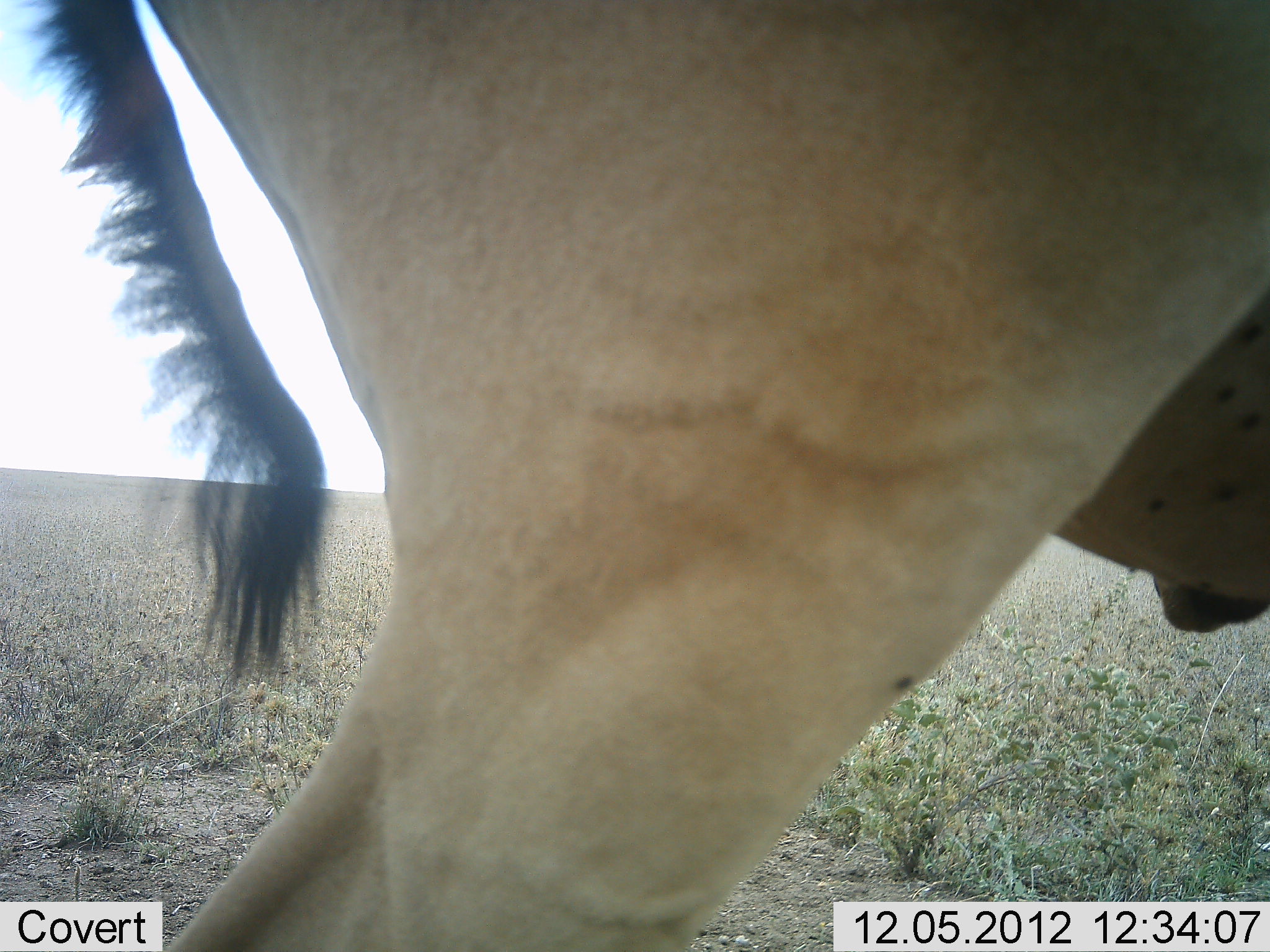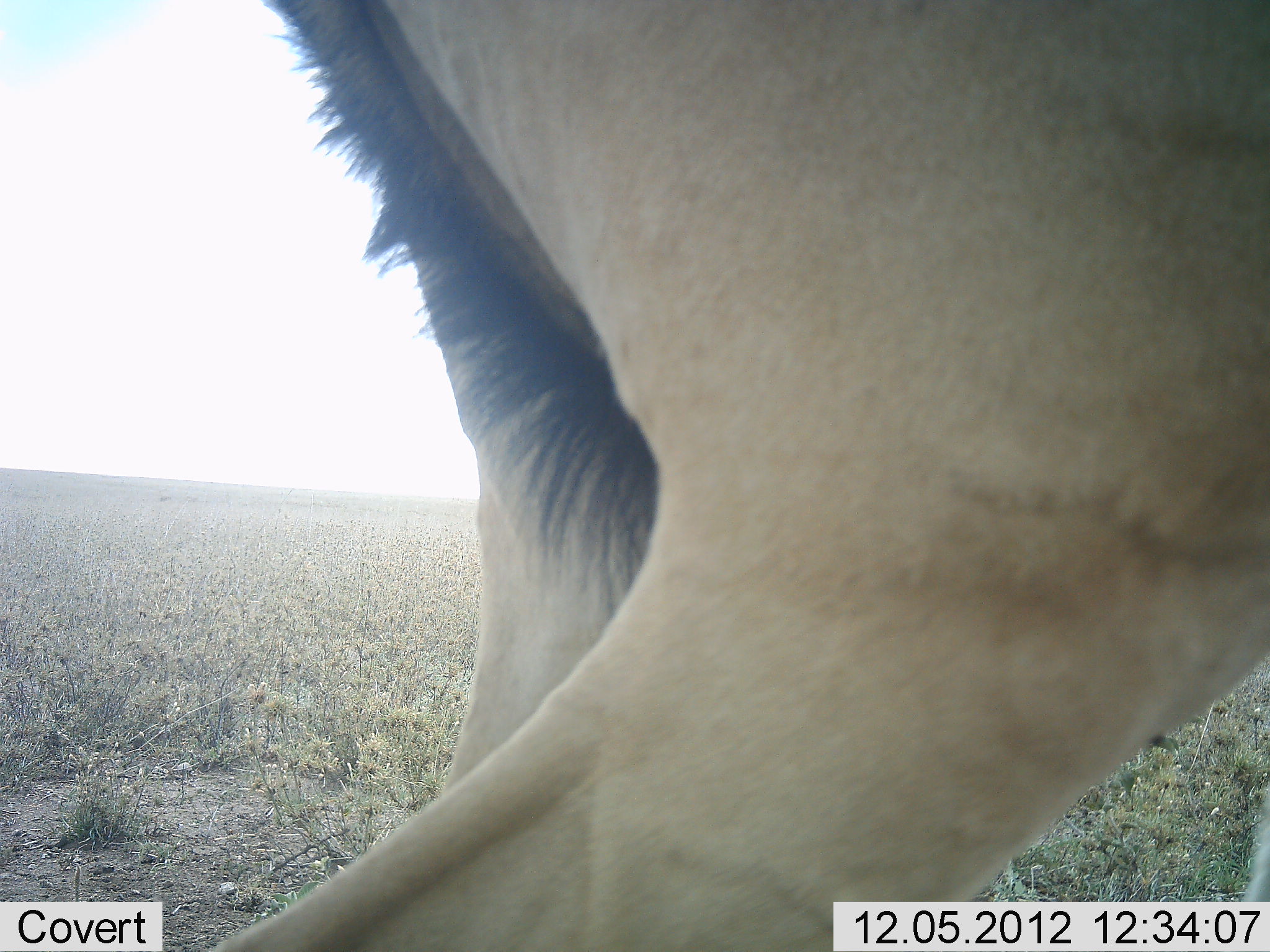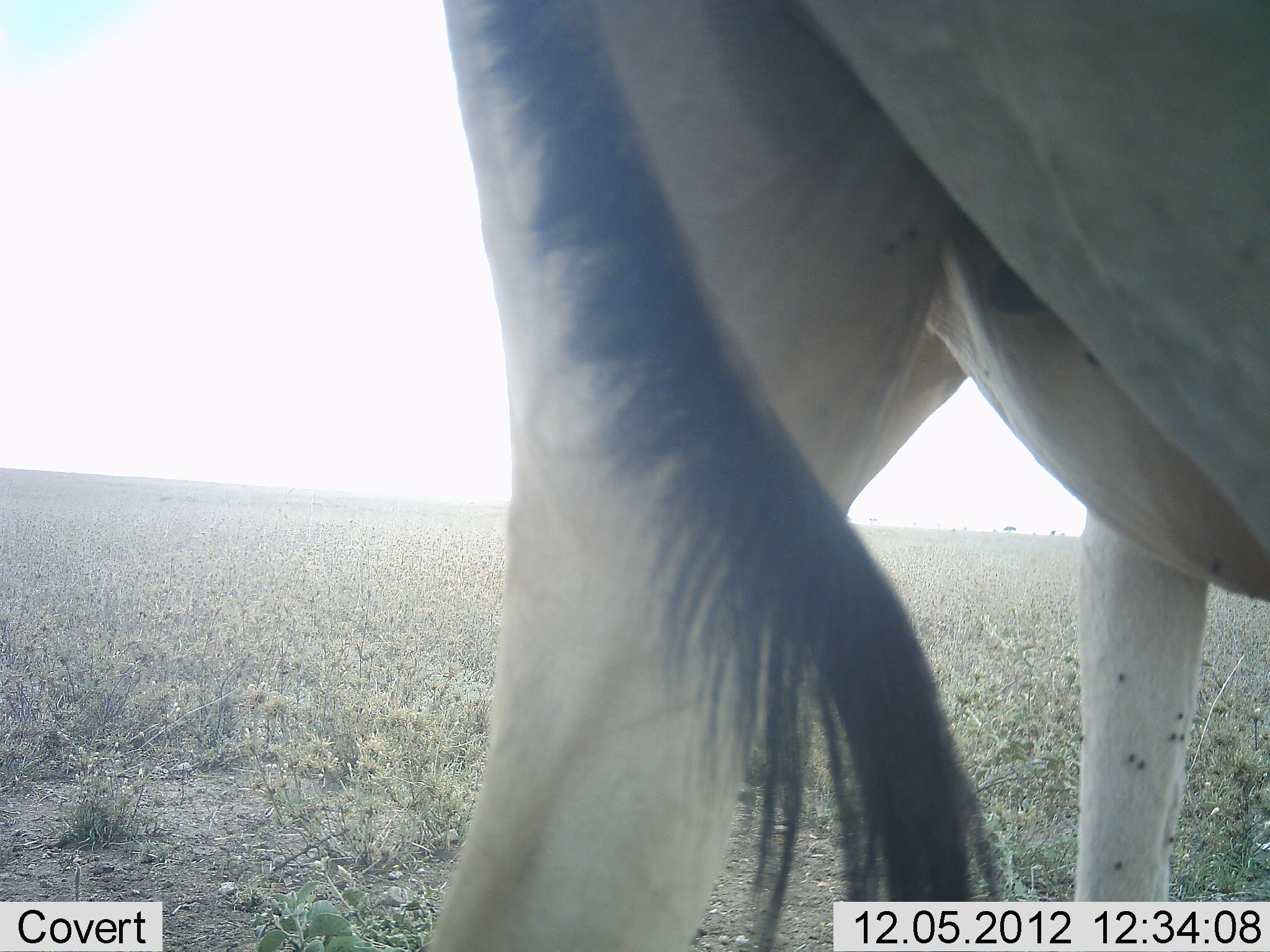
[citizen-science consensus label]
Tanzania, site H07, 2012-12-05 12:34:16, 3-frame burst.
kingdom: Animalia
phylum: Chordata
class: Mammalia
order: Artiodactyla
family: Bovidae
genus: Alcelaphus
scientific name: Alcelaphus buselaphus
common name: hartebeest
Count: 1.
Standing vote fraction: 60%.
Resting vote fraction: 0%.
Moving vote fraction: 40%.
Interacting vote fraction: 0%.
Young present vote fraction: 0%.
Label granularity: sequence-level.